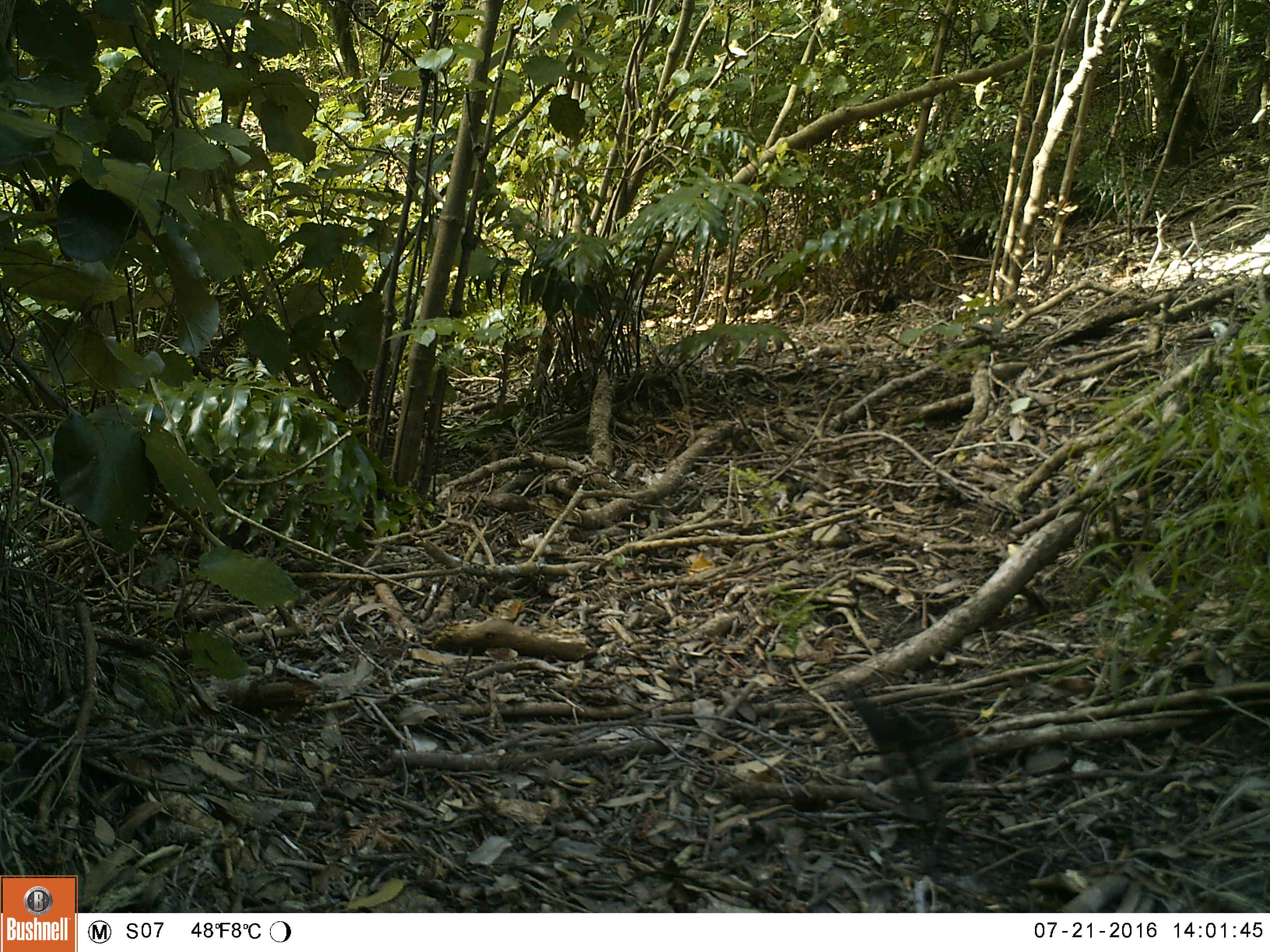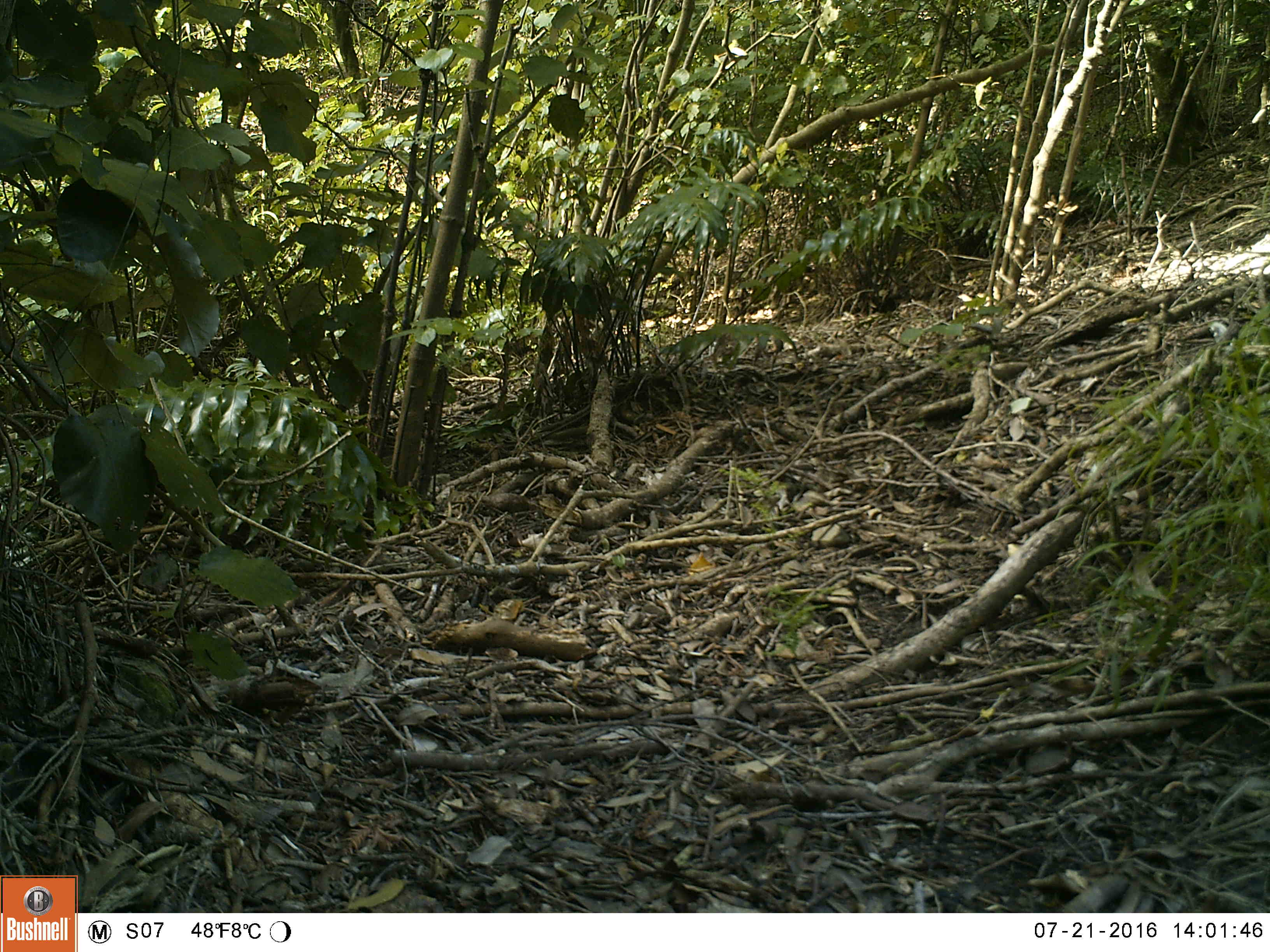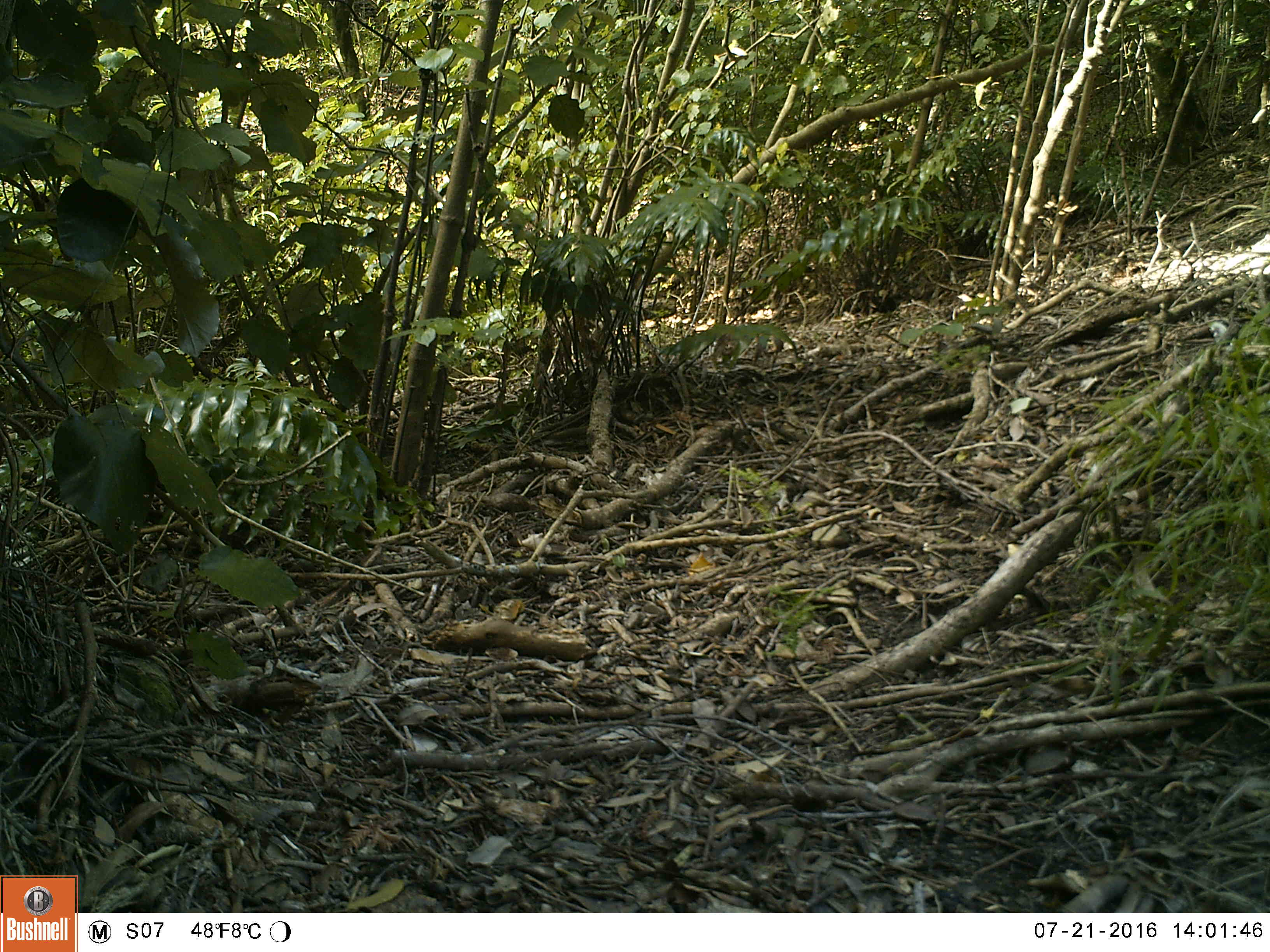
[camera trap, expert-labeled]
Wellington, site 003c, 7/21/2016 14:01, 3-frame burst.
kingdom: Animalia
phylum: Chordata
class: Aves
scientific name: Aves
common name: bird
Bird (Aves).